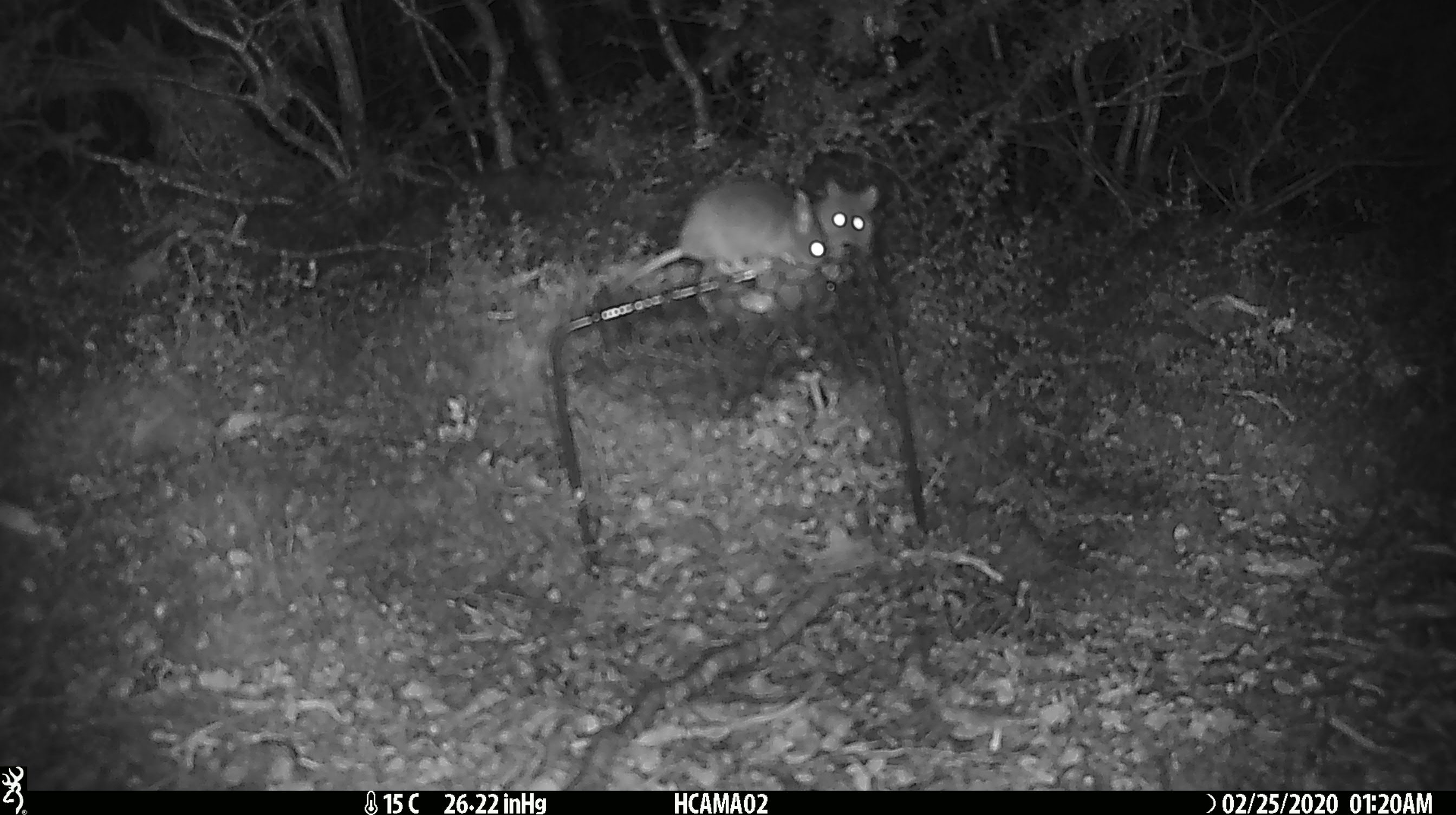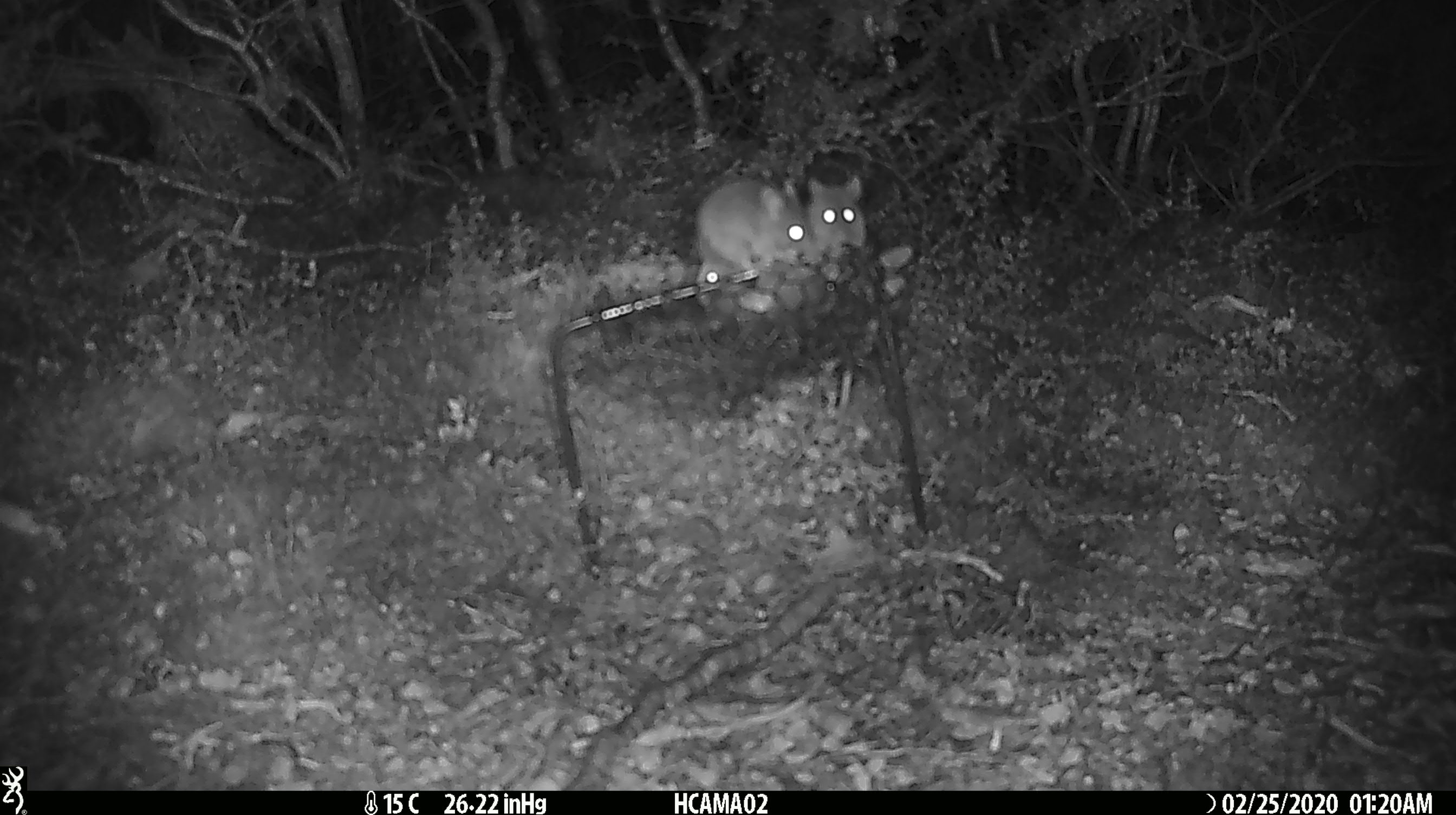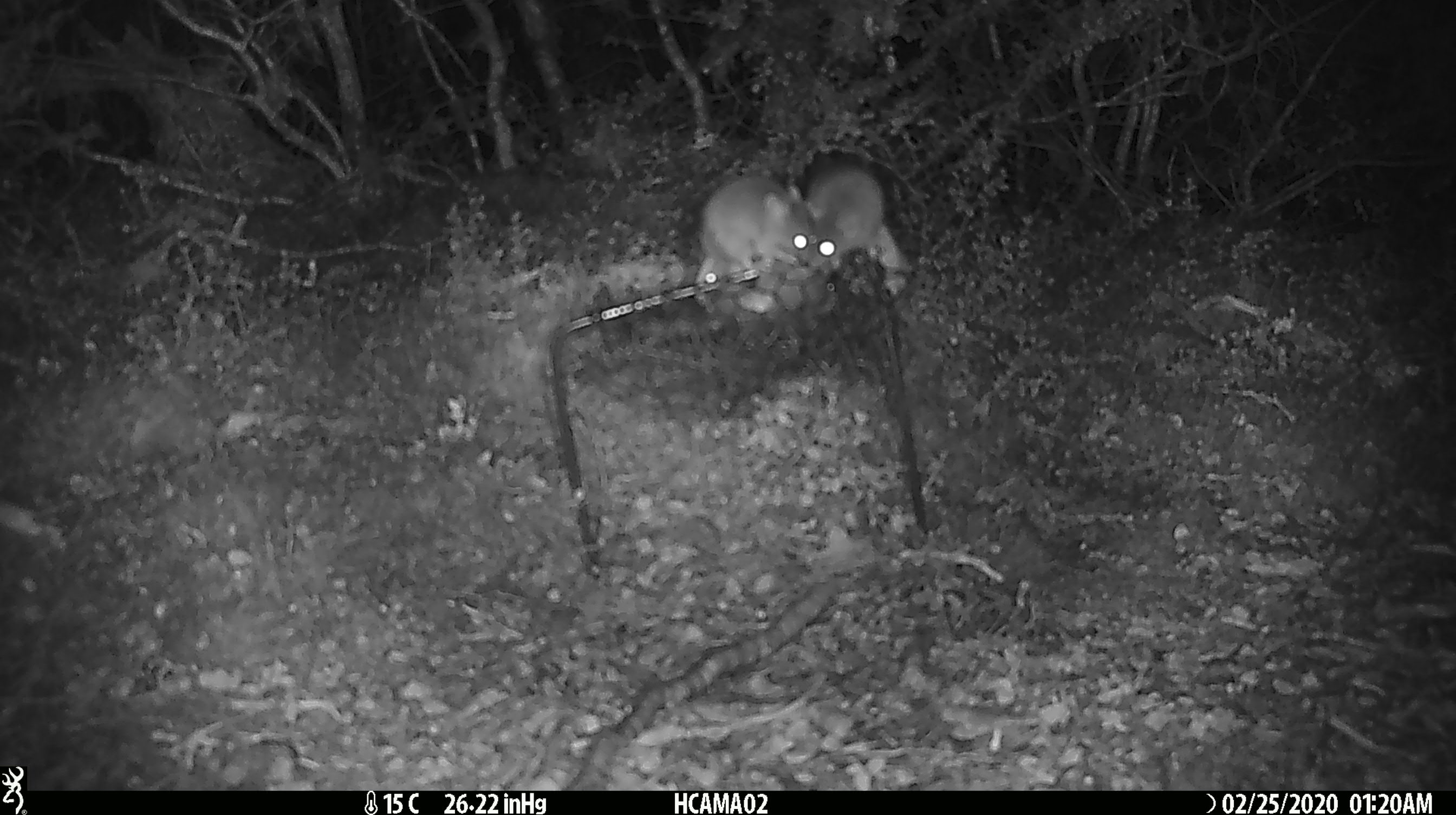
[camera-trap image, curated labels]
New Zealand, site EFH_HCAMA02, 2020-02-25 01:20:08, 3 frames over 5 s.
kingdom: Animalia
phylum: Chordata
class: Mammalia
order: Rodentia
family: Muridae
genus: Mus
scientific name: Mus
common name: mouse